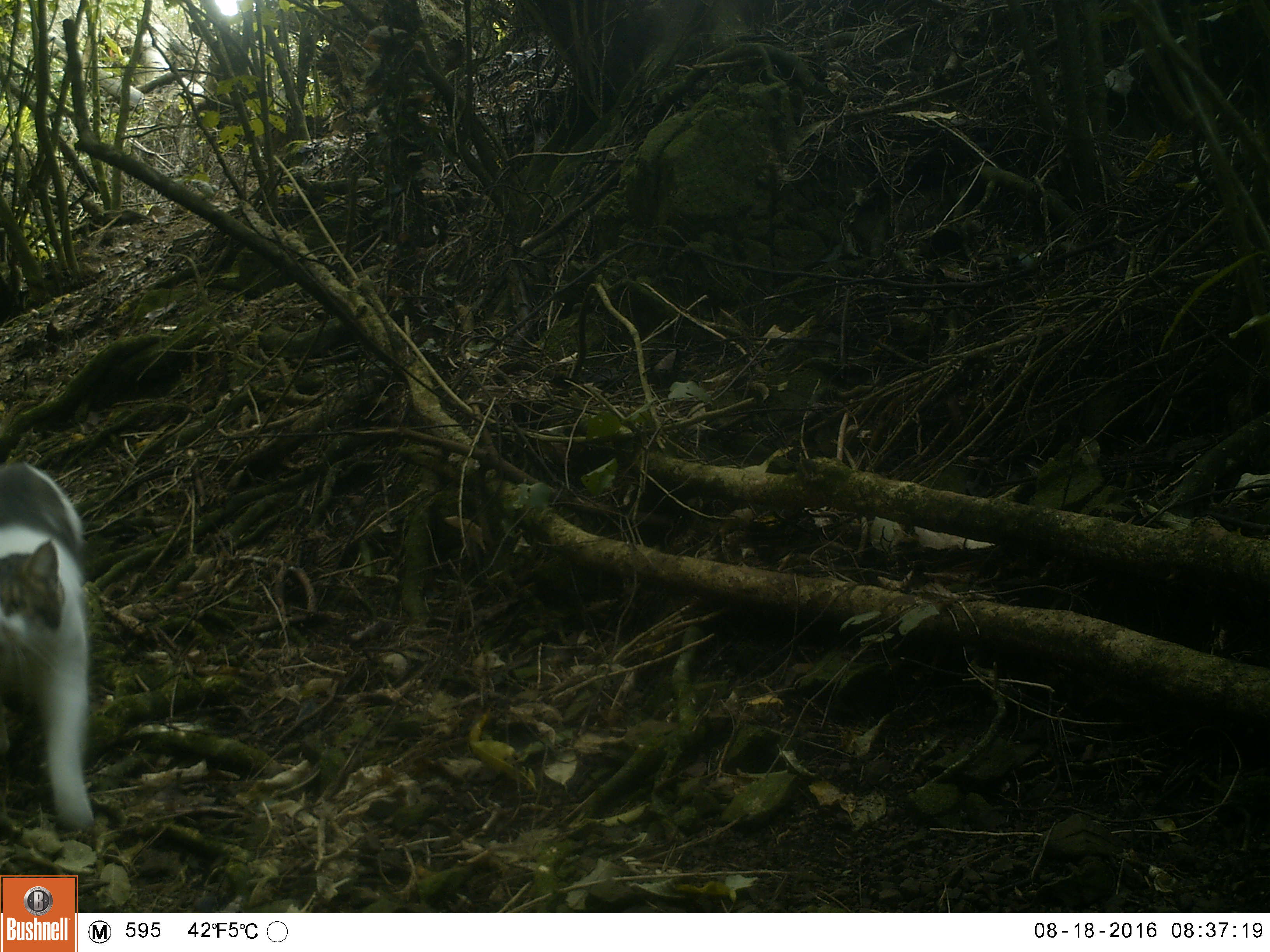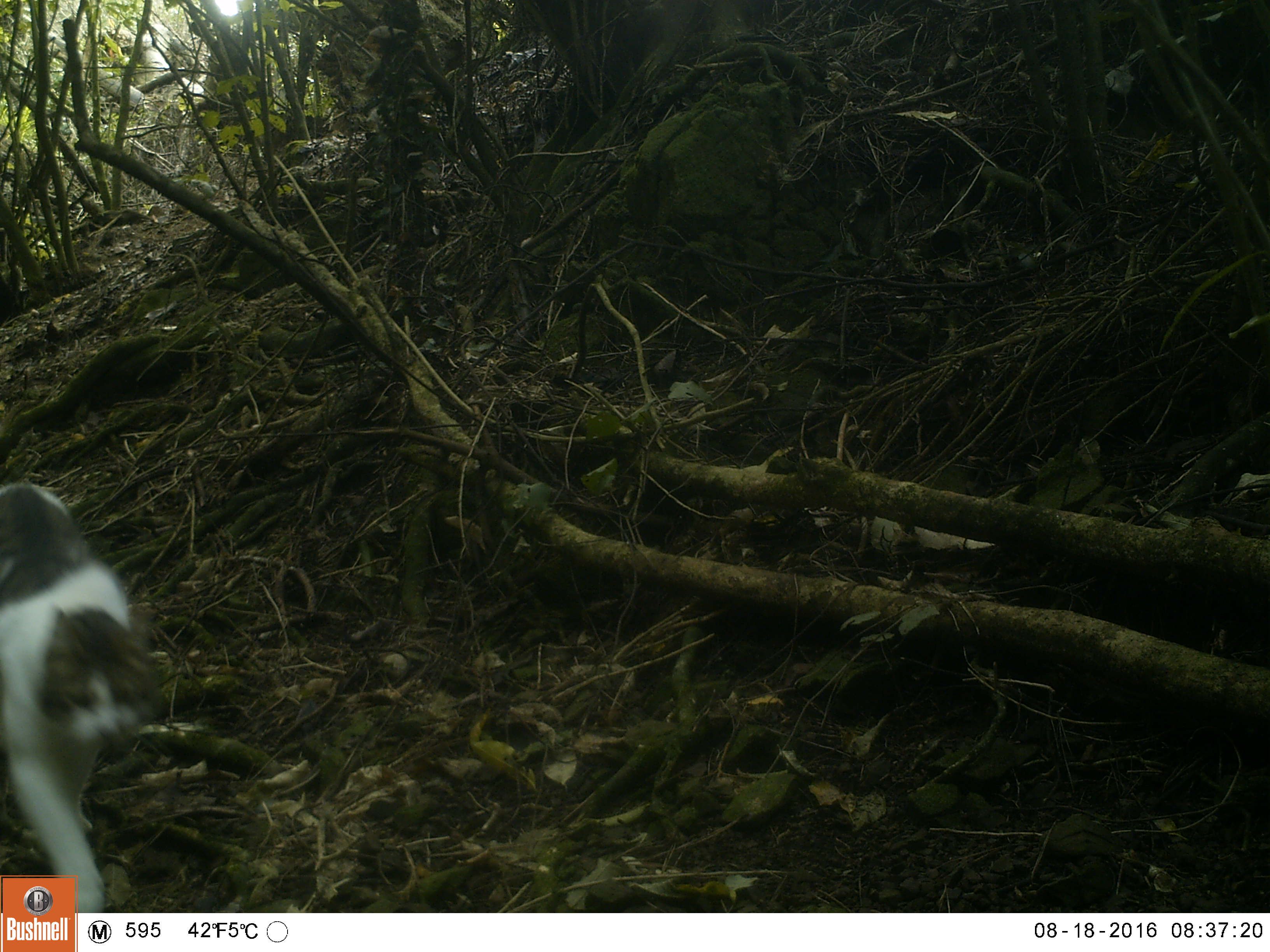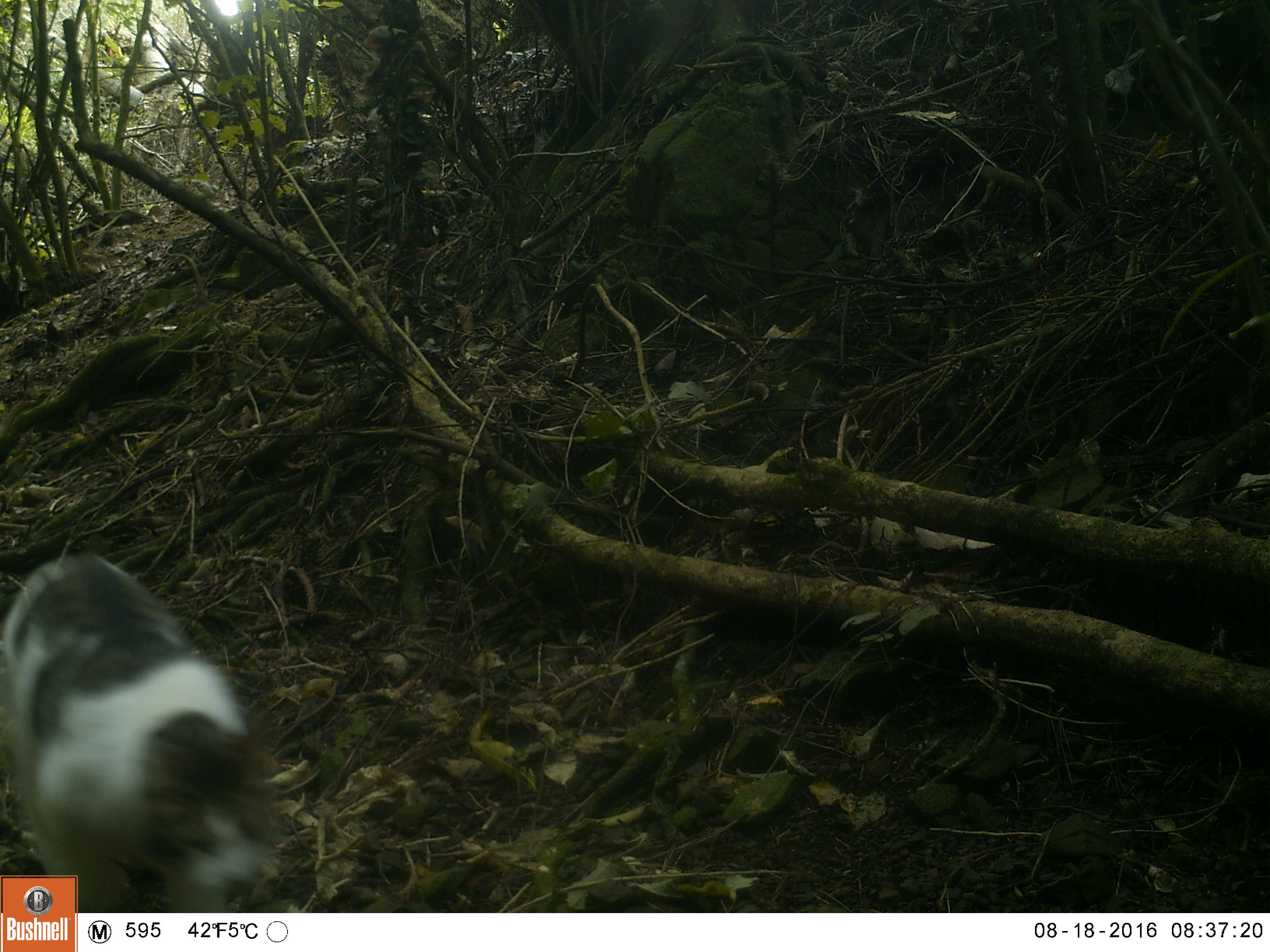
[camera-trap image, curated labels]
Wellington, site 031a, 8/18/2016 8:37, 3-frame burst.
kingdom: Animalia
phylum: Chordata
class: Mammalia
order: Carnivora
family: Felidae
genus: Felis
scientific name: Felis catus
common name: cat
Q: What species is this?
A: Cat (Felis catus).